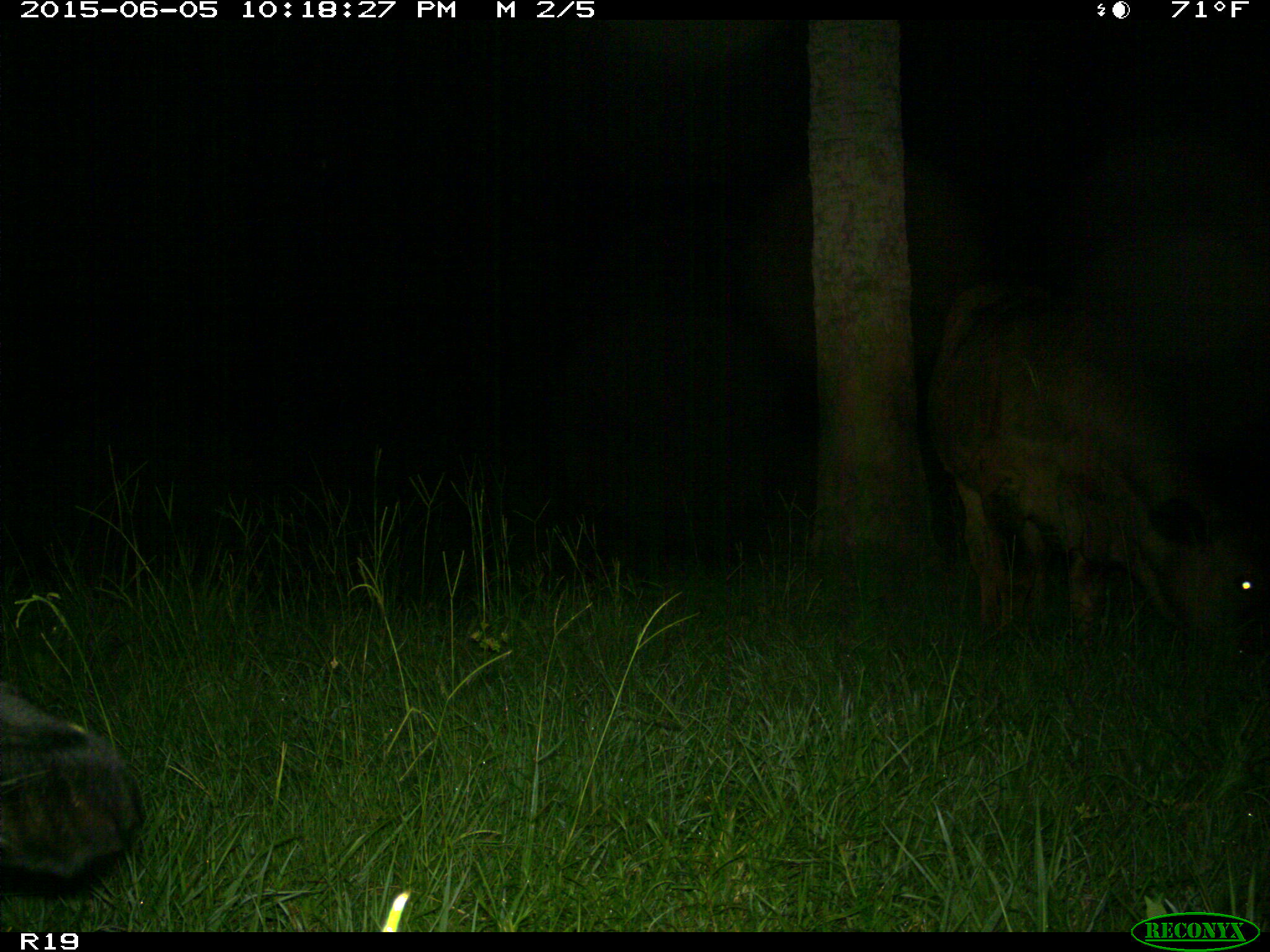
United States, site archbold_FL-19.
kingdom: Animalia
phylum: Chordata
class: Mammalia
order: Artiodactyla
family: Bovidae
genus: Bos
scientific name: Bos taurus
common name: domestic cow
Bos taurus (domestic cow).